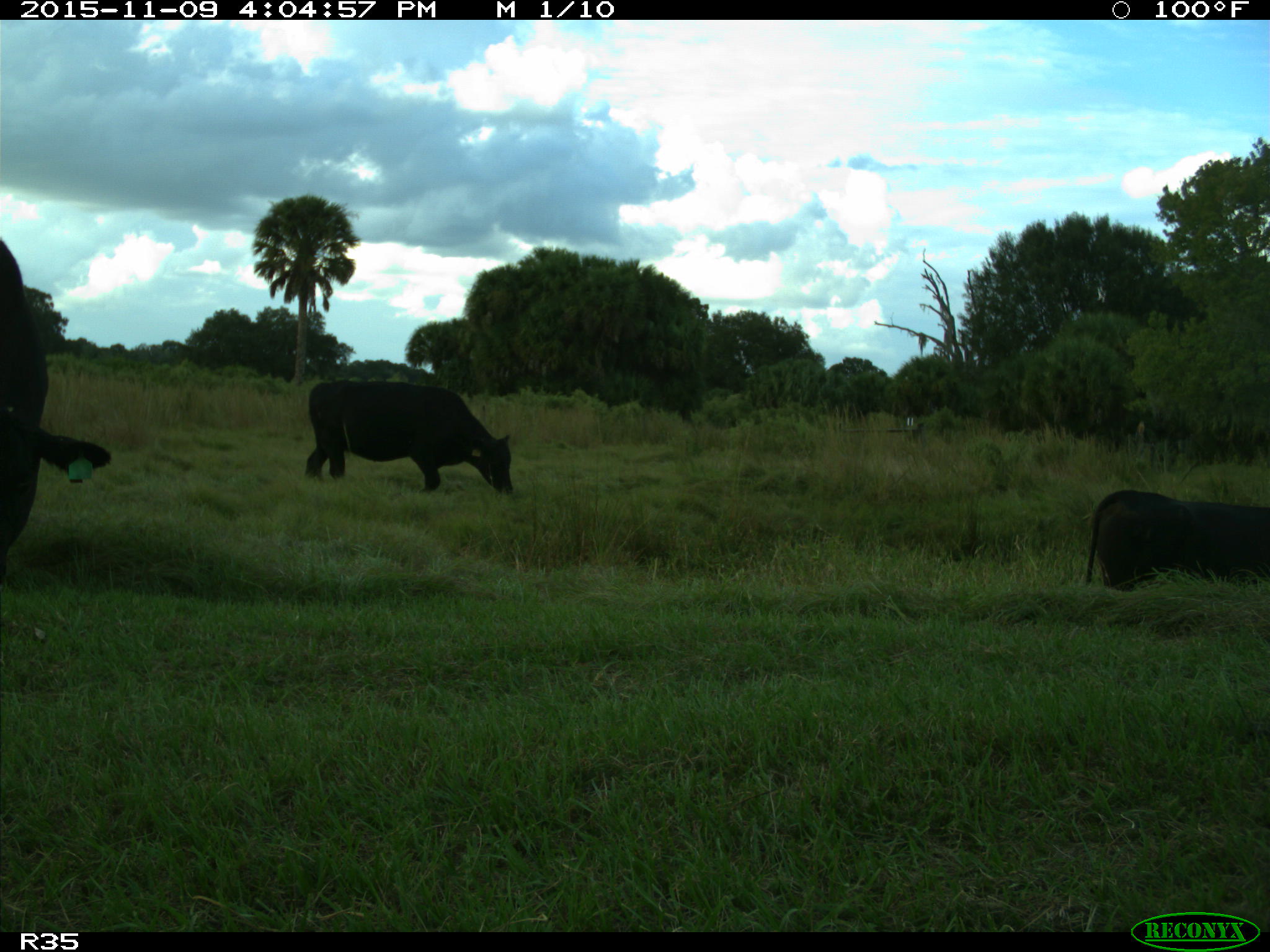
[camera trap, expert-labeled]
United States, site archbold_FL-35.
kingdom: Animalia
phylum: Chordata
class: Mammalia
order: Artiodactyla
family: Bovidae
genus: Bos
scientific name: Bos taurus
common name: domestic cow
Bos taurus (domestic cow).